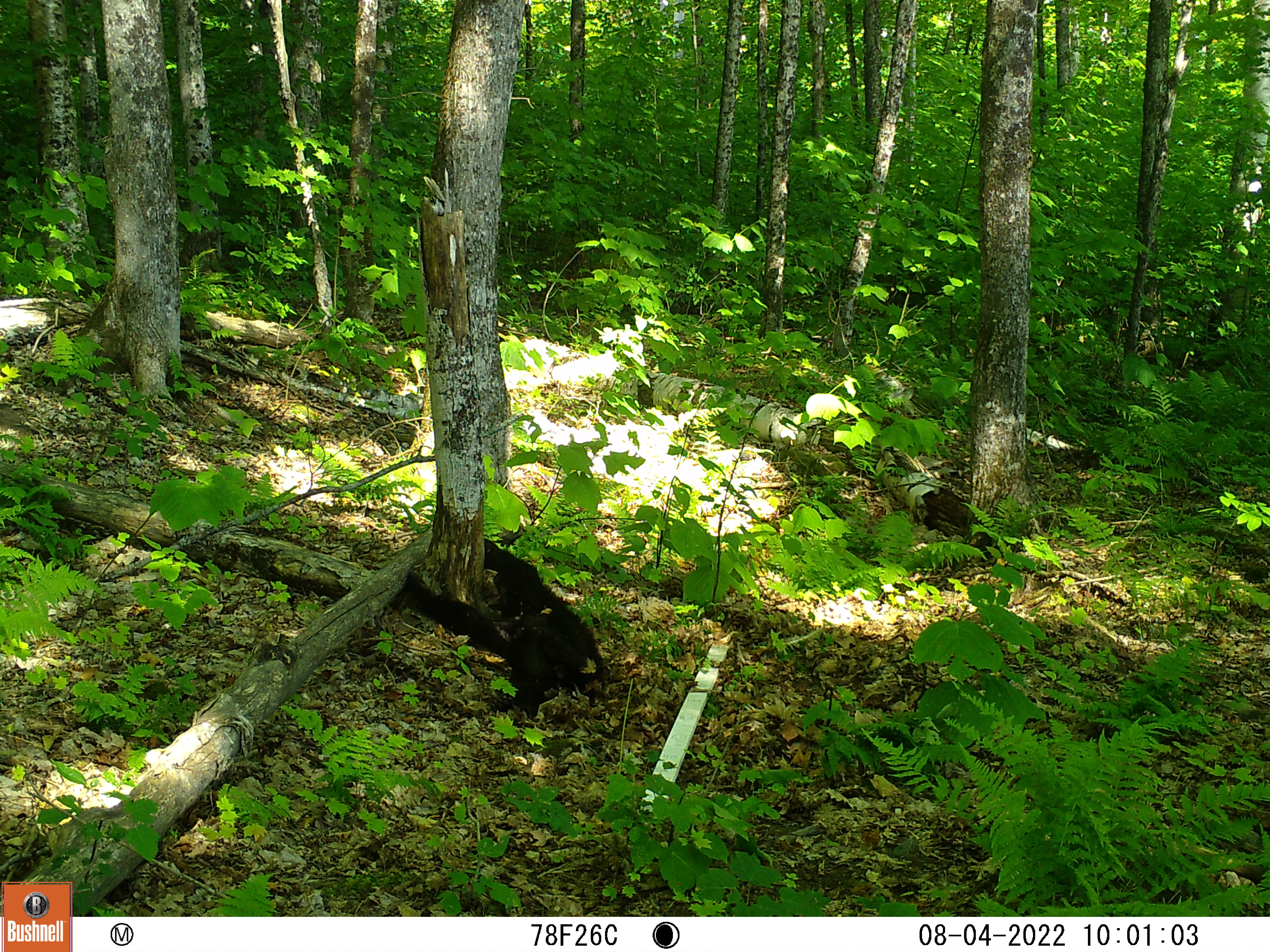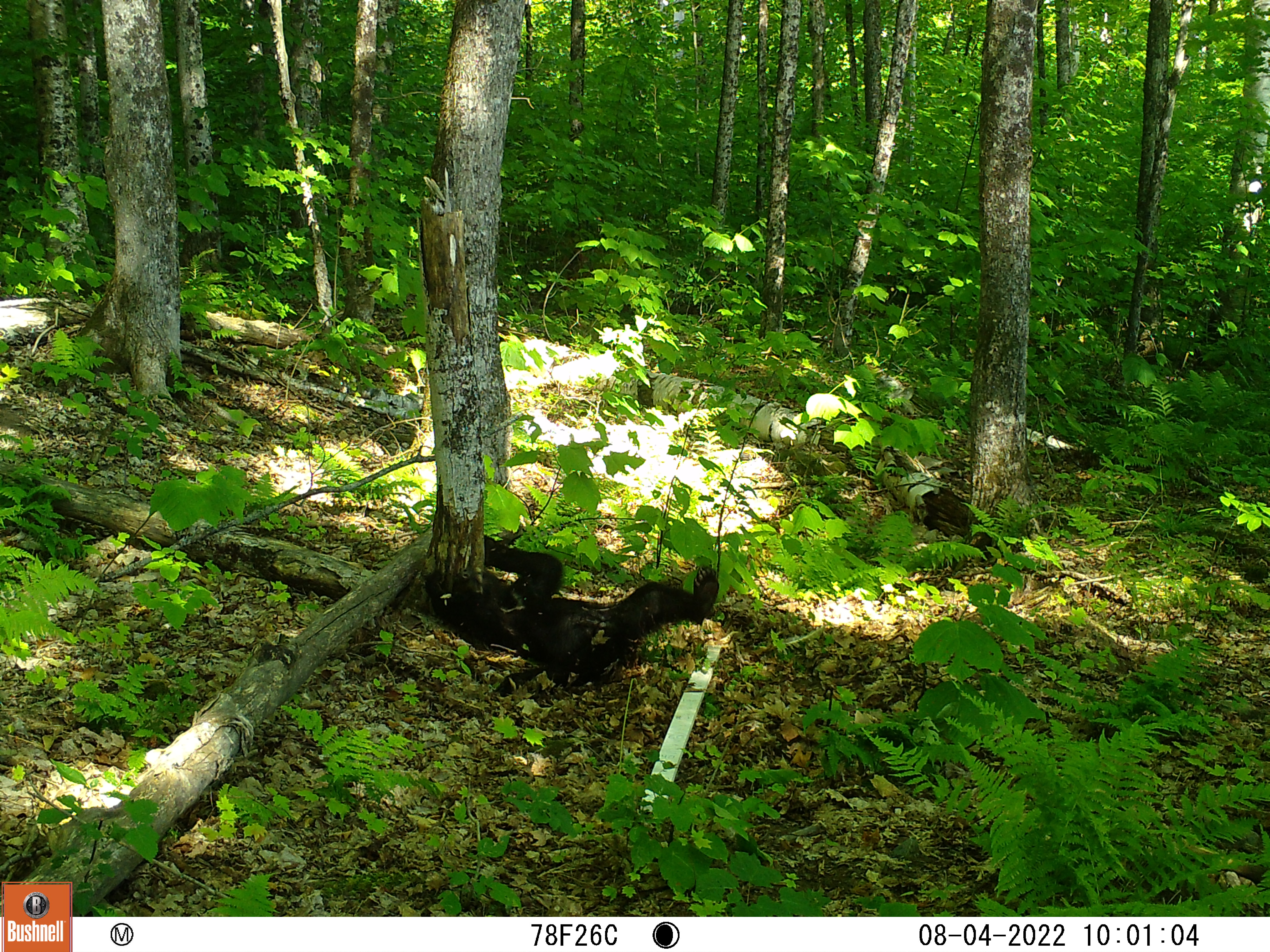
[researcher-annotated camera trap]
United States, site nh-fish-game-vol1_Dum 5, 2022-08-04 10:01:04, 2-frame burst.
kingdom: Animalia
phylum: Chordata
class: Mammalia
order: Carnivora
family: Ursidae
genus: Ursus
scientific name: Ursus americanus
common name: black bear